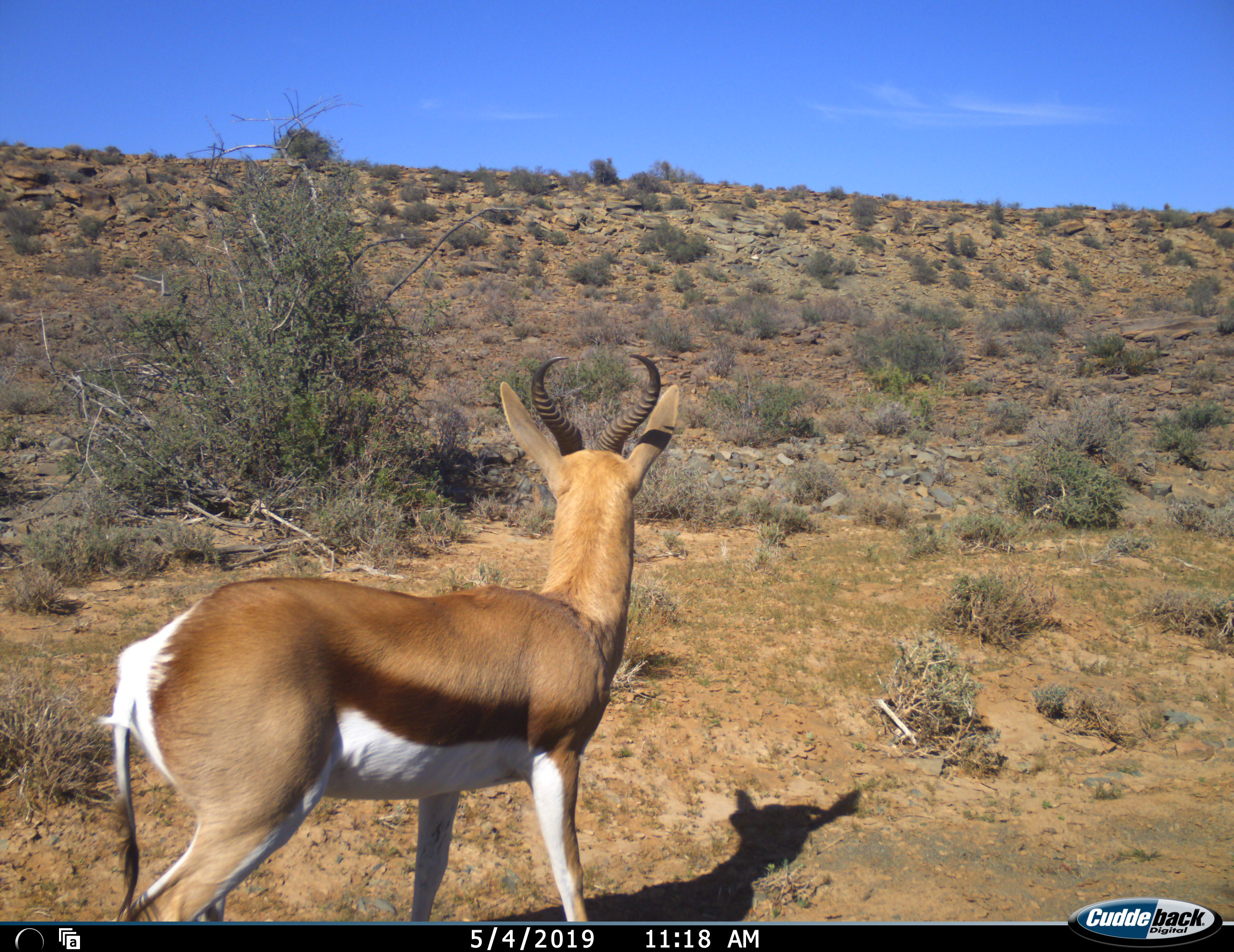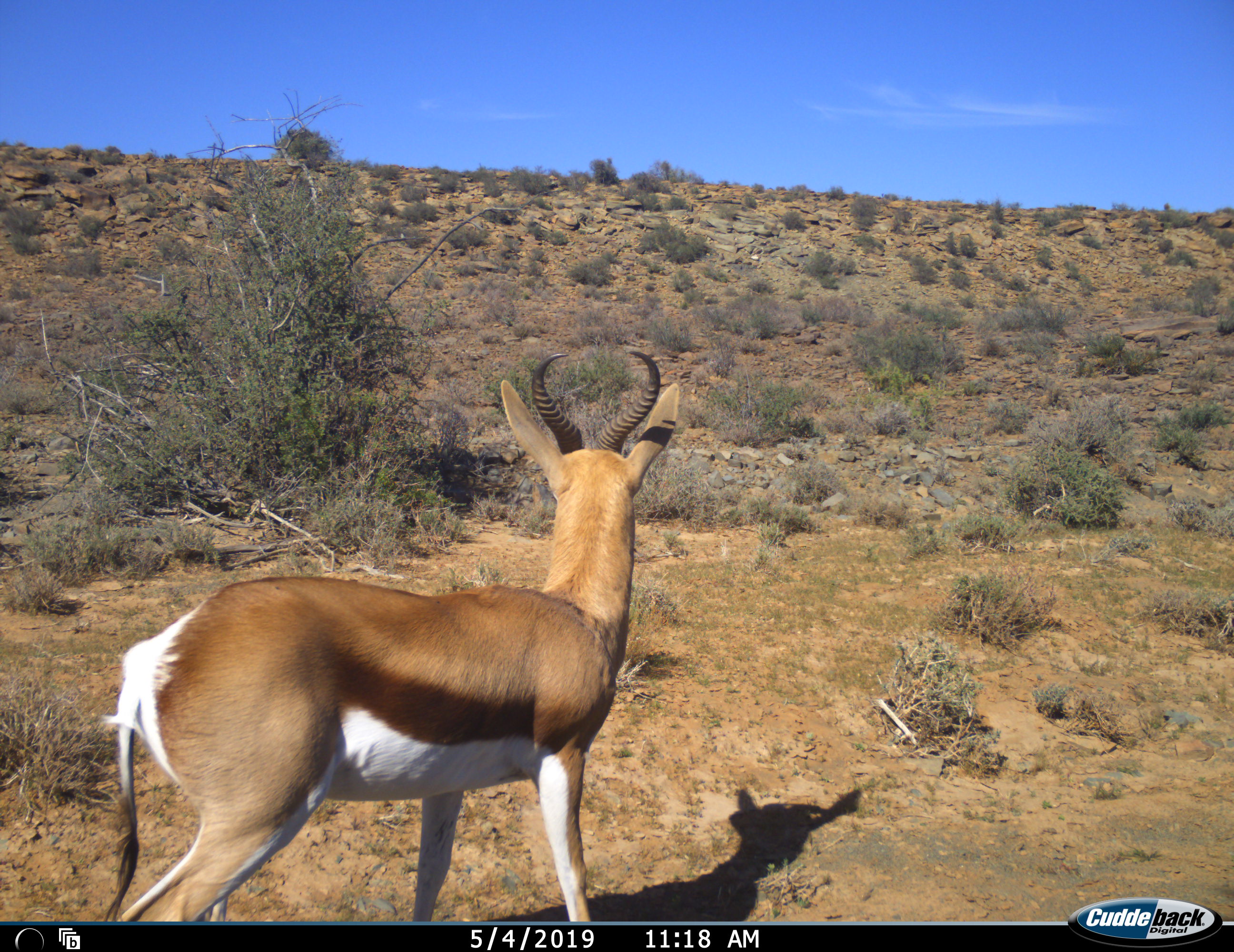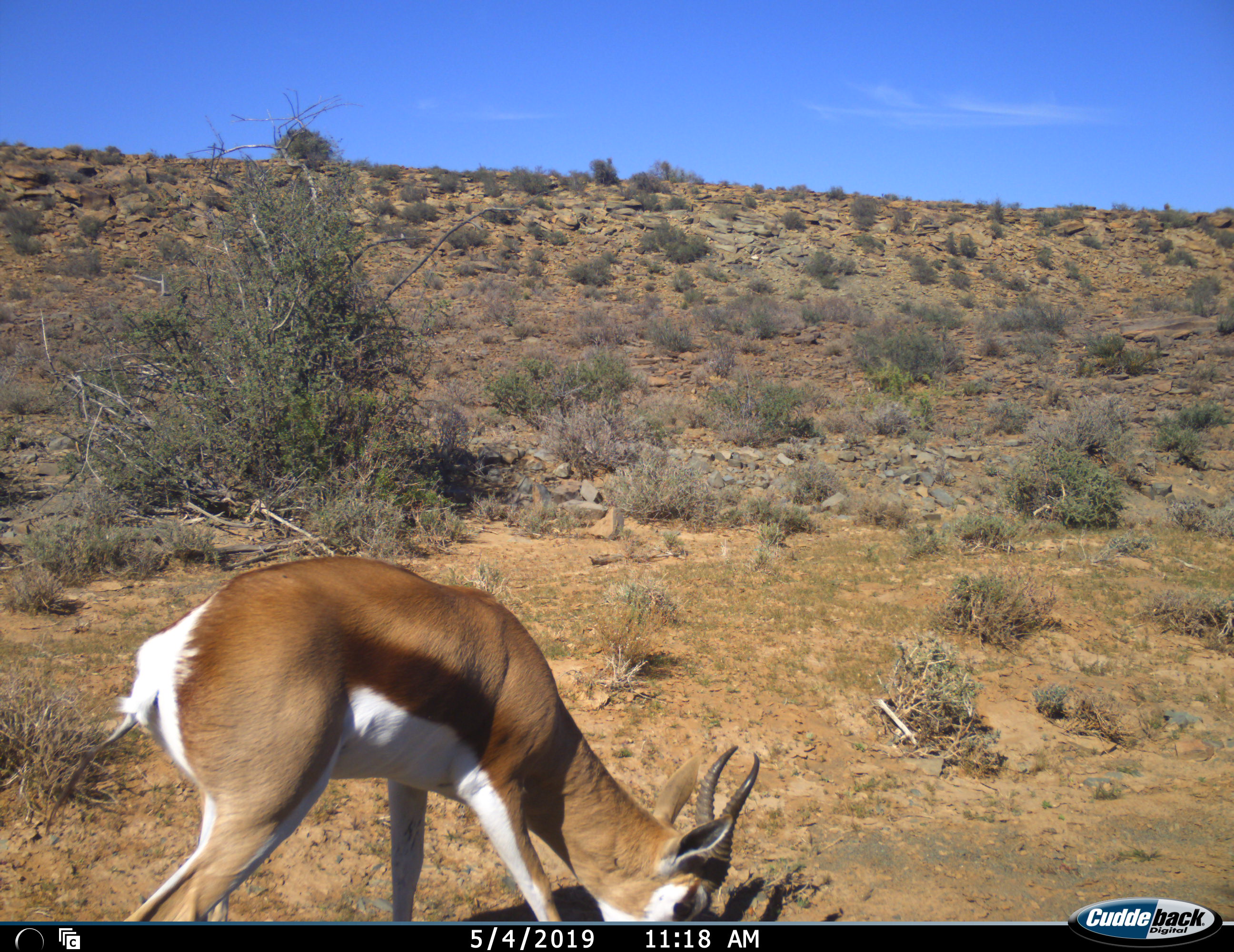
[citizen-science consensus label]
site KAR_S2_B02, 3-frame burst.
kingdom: Animalia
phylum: Chordata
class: Mammalia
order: Artiodactyla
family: Bovidae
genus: Antidorcas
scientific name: Antidorcas marsupialis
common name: springbok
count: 1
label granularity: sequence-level